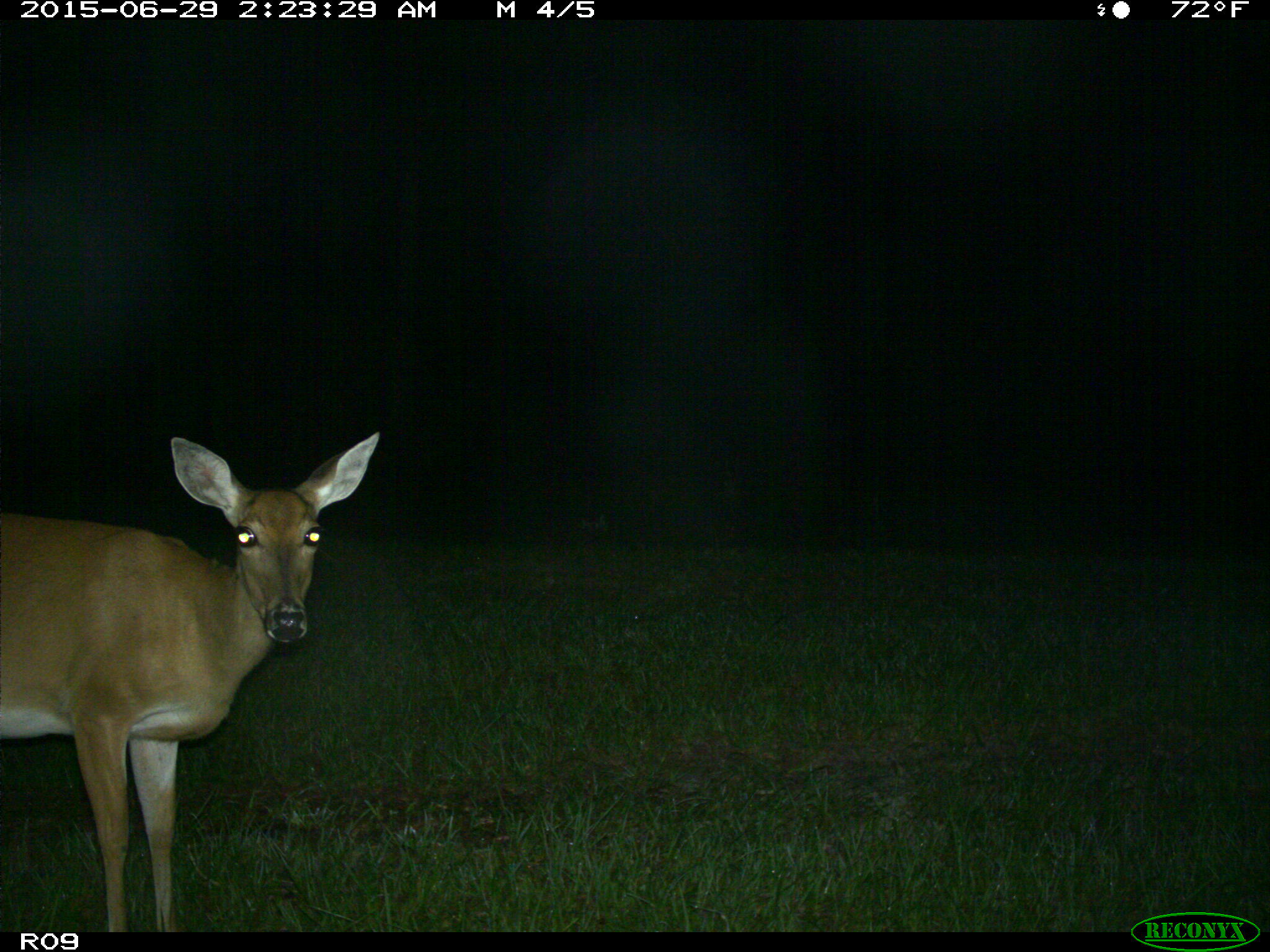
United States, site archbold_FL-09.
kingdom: Animalia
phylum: Chordata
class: Mammalia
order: Artiodactyla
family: Cervidae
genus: Odocoileus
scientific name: Odocoileus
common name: deer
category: unidentified deer